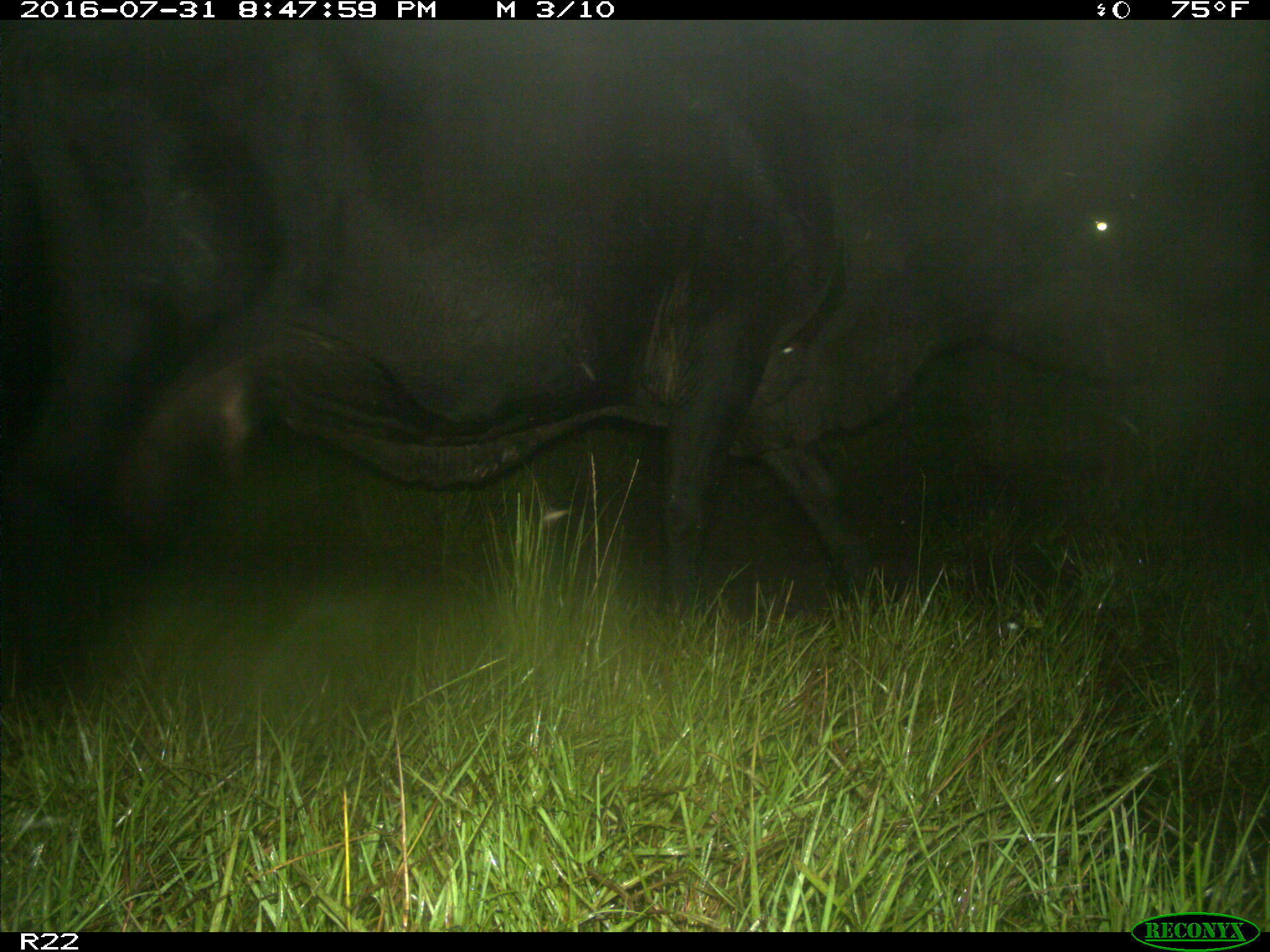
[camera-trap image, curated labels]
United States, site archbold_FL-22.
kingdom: Animalia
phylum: Chordata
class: Mammalia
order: Artiodactyla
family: Bovidae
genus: Bos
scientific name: Bos taurus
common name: domestic cow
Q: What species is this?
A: Bos taurus (domestic cow).